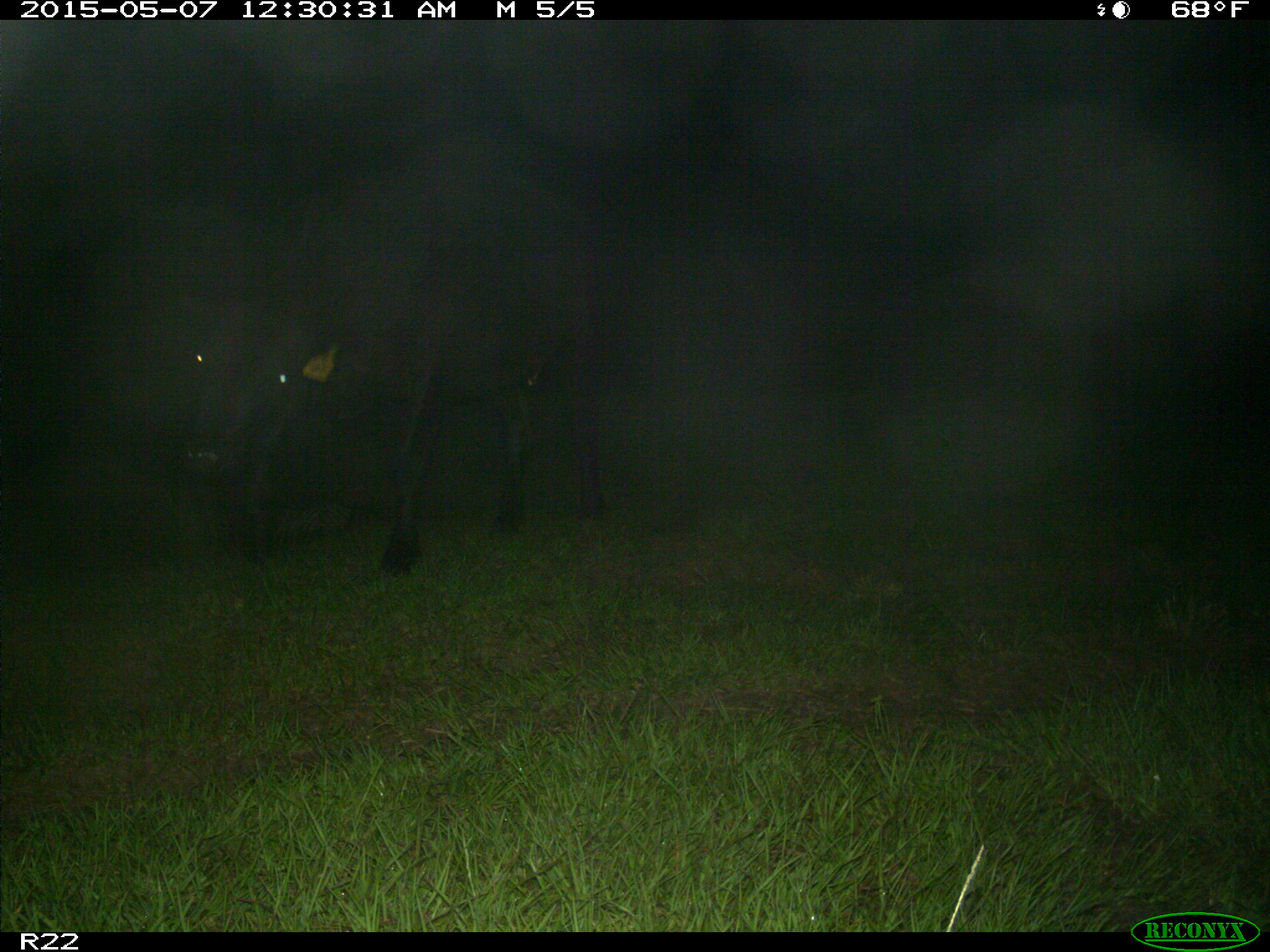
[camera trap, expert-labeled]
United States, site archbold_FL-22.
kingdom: Animalia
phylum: Chordata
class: Mammalia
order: Artiodactyla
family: Bovidae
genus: Bos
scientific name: Bos taurus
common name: domestic cow